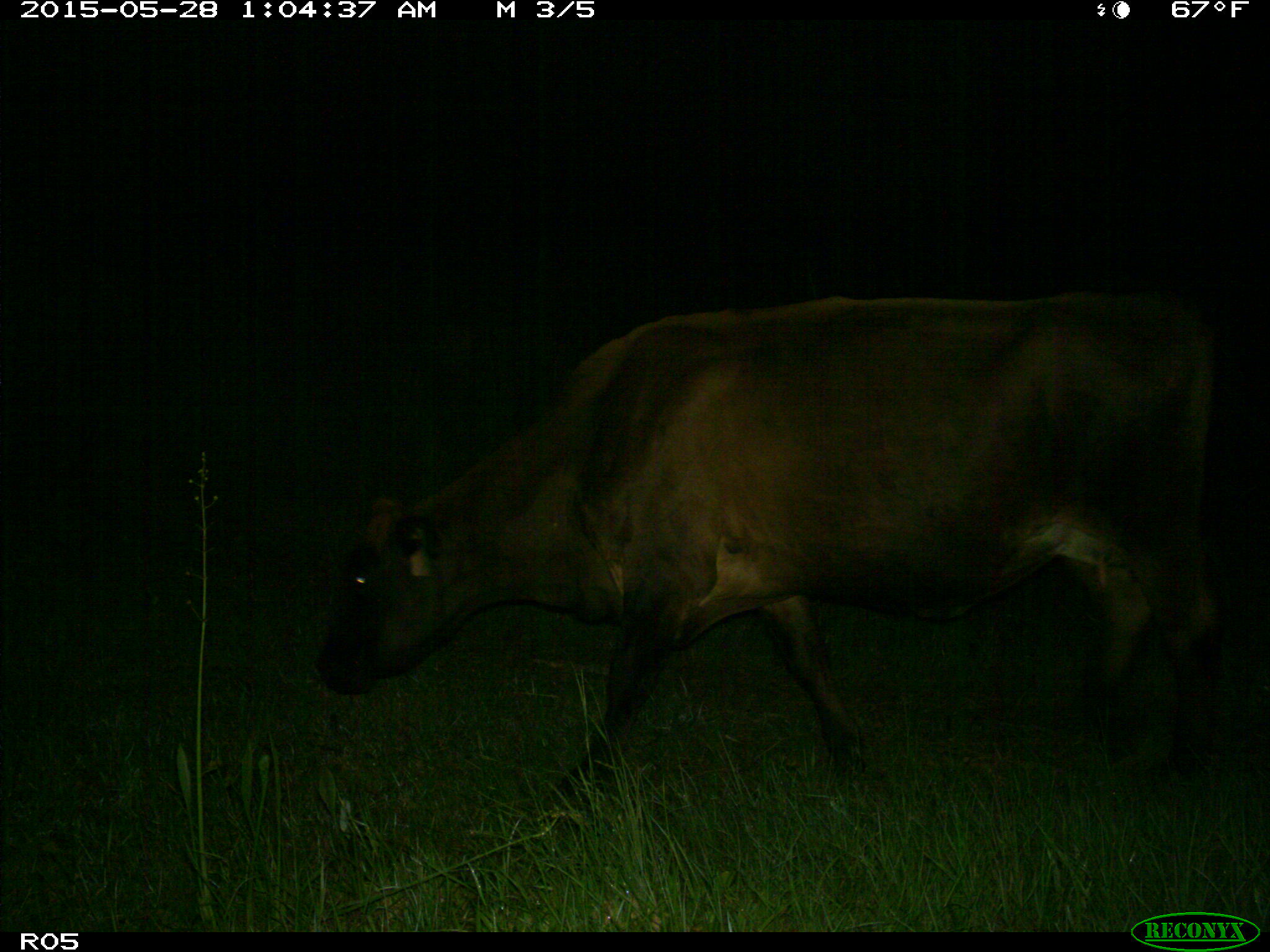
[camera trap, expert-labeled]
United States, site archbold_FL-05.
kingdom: Animalia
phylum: Chordata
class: Mammalia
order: Artiodactyla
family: Bovidae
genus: Bos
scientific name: Bos taurus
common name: domestic cow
Bos taurus (domestic cow).